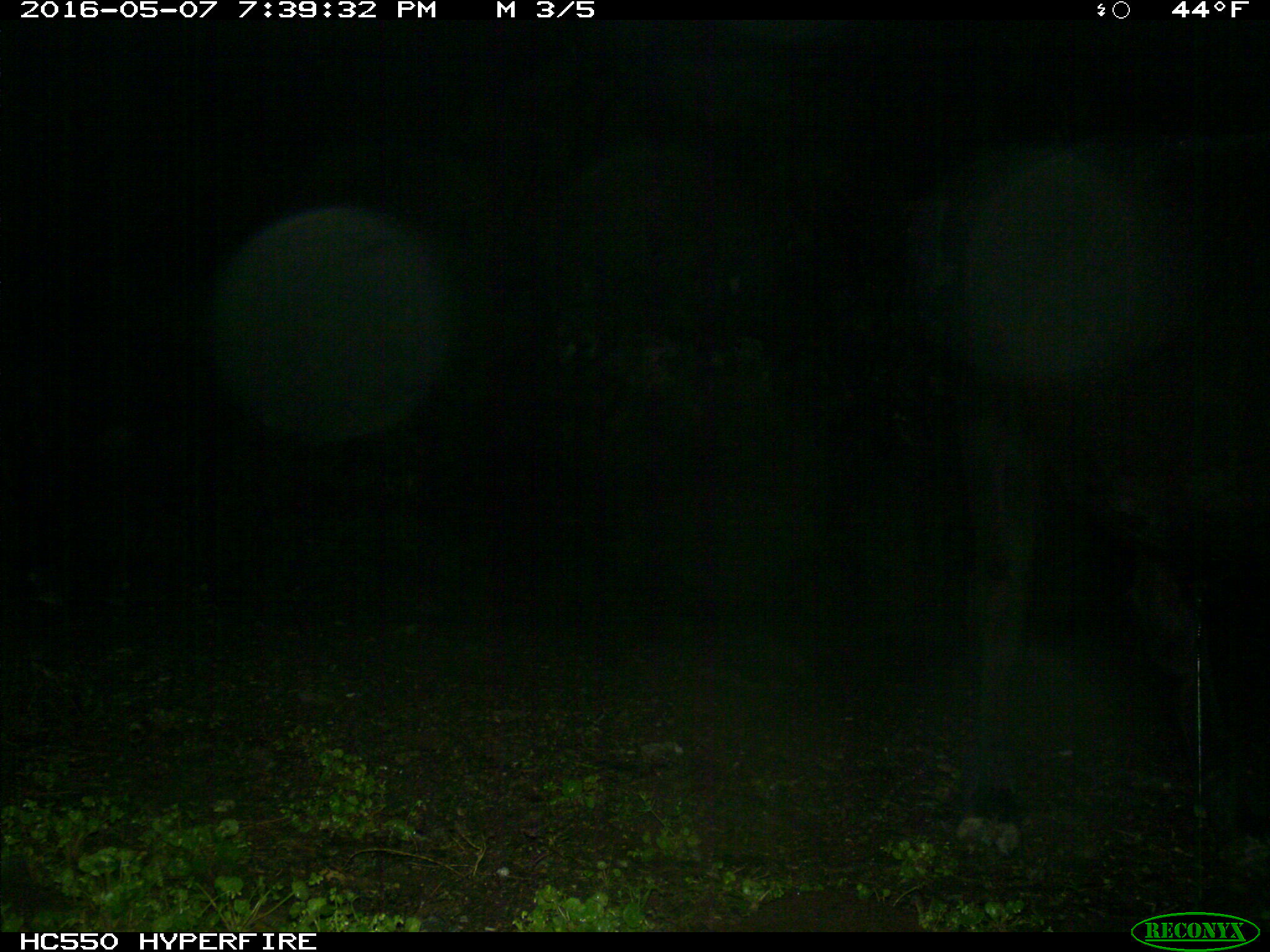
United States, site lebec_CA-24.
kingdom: Animalia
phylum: Chordata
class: Mammalia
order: Artiodactyla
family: Bovidae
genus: Bos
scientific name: Bos taurus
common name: domestic cow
Bos taurus (domestic cow).